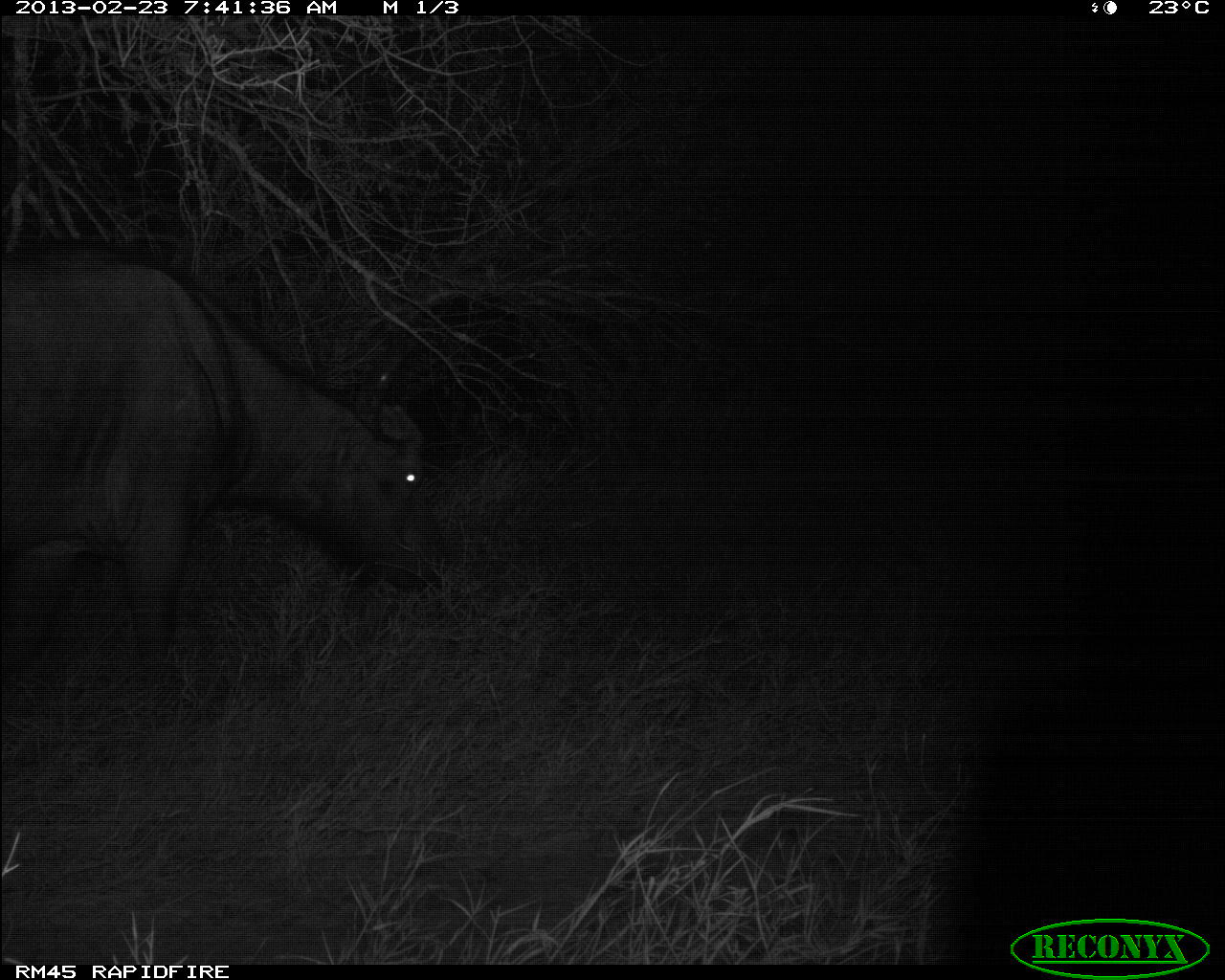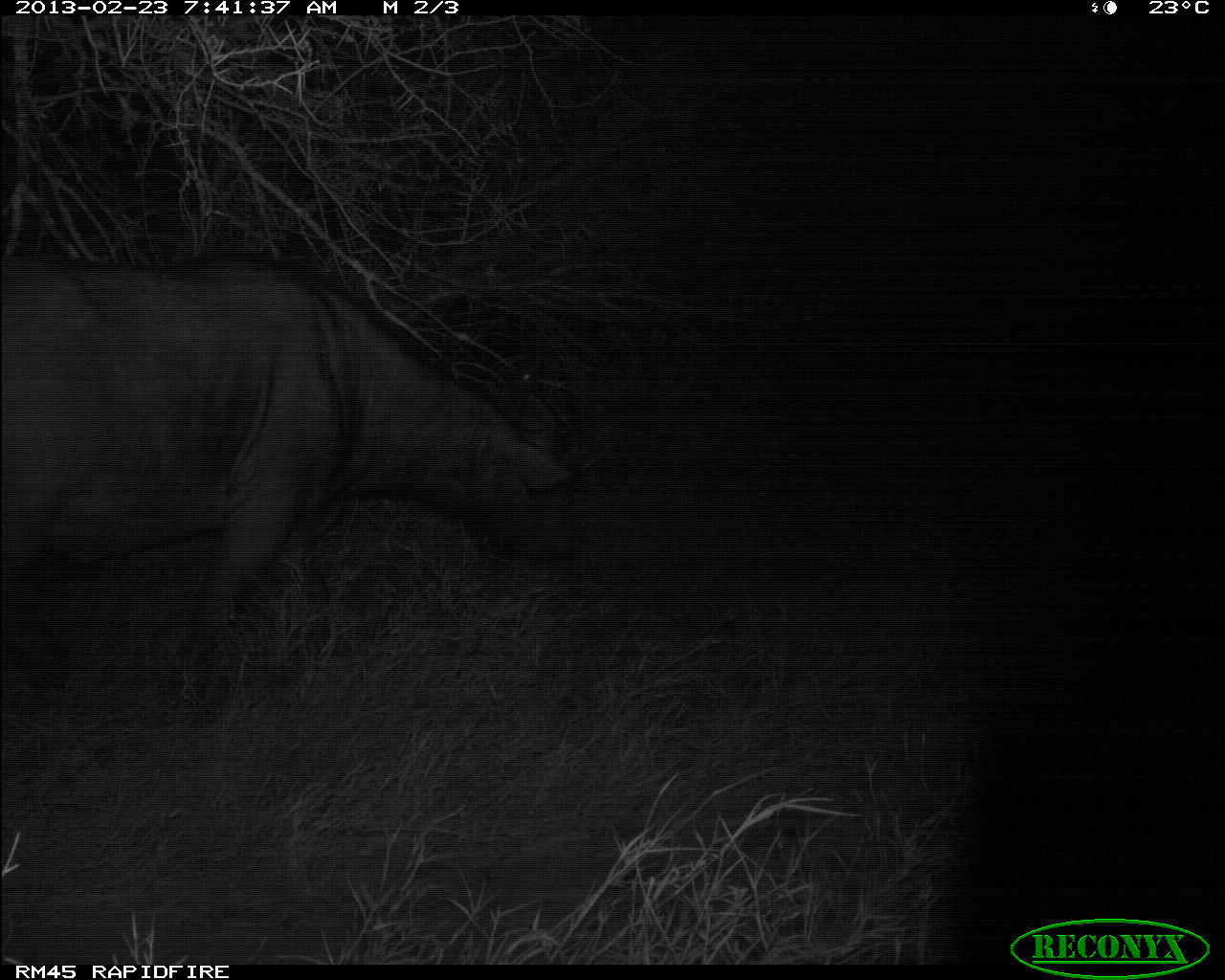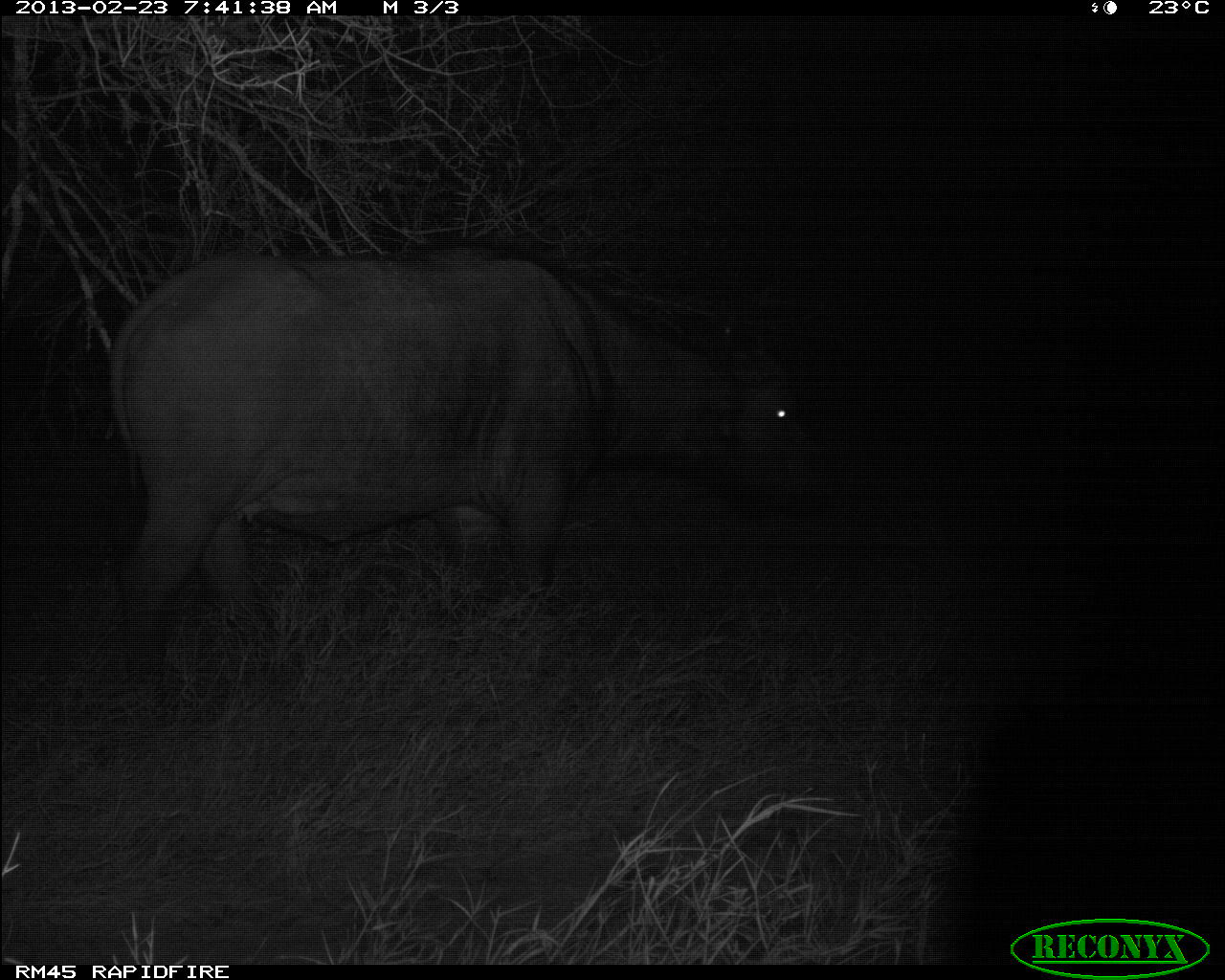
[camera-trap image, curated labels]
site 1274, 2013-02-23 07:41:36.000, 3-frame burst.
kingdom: Animalia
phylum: Chordata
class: Mammalia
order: Artiodactyla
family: Bovidae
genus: Syncerus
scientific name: Syncerus caffer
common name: african buffalo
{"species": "Syncerus caffer (african buffalo)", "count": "1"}